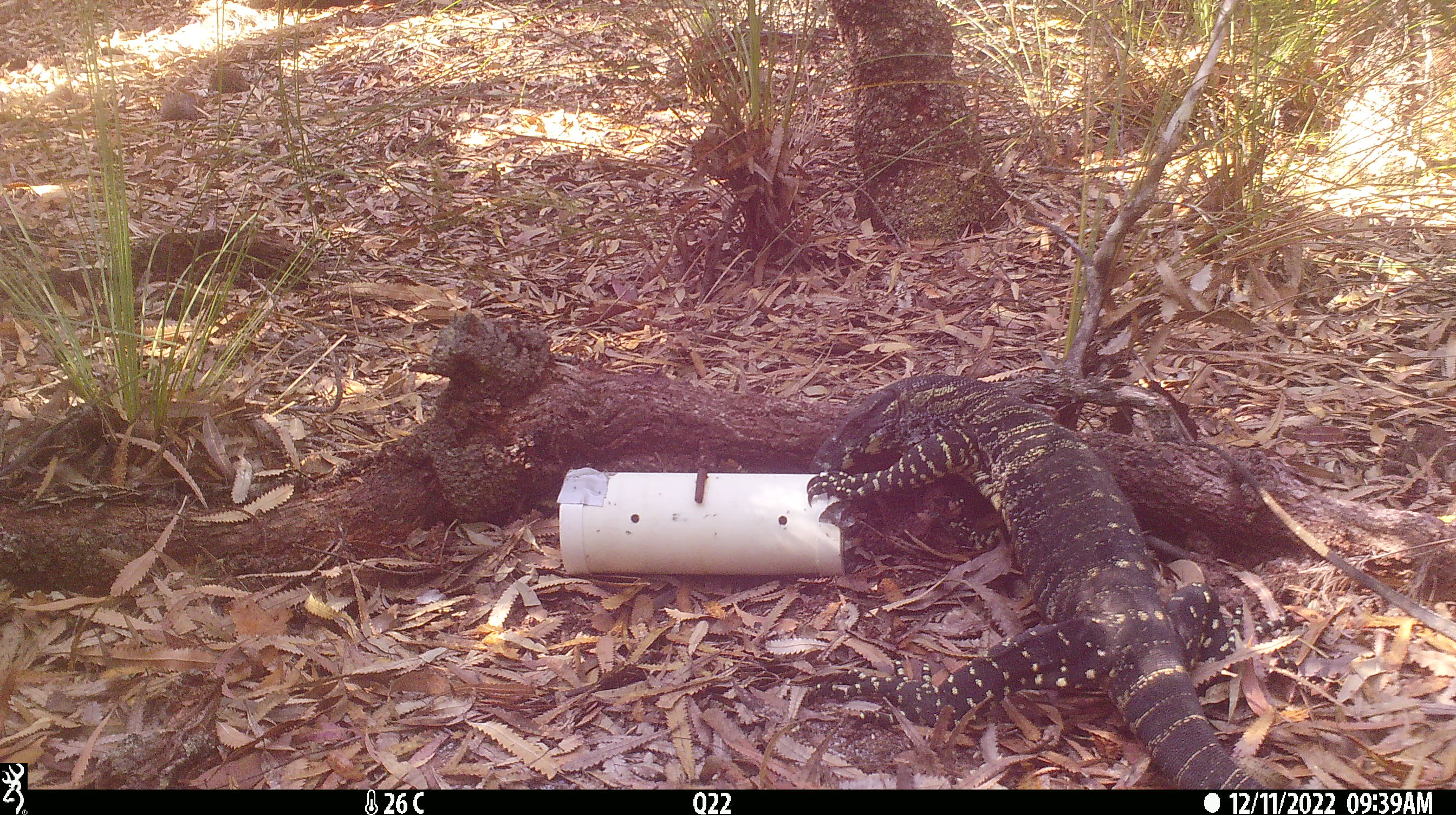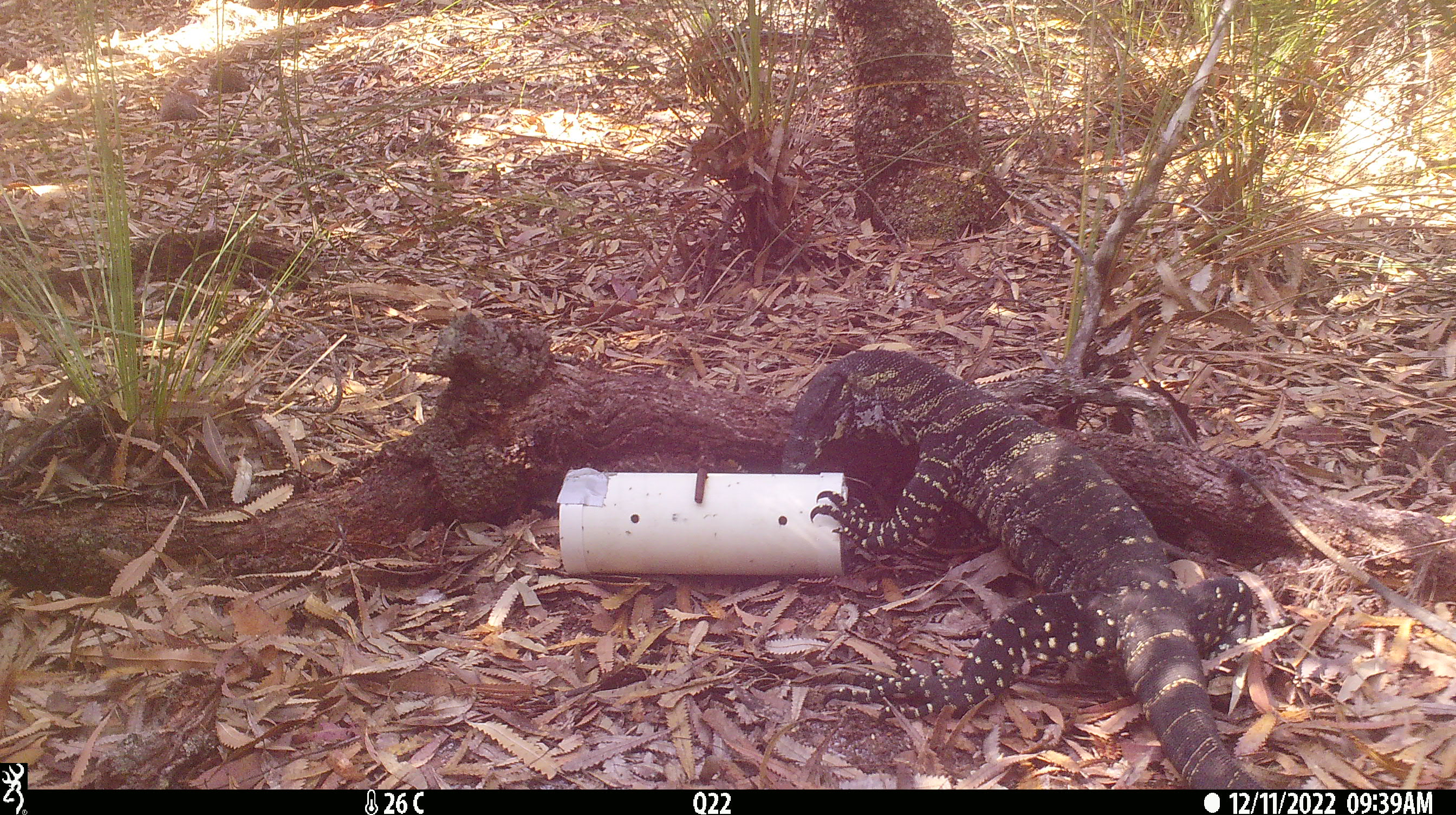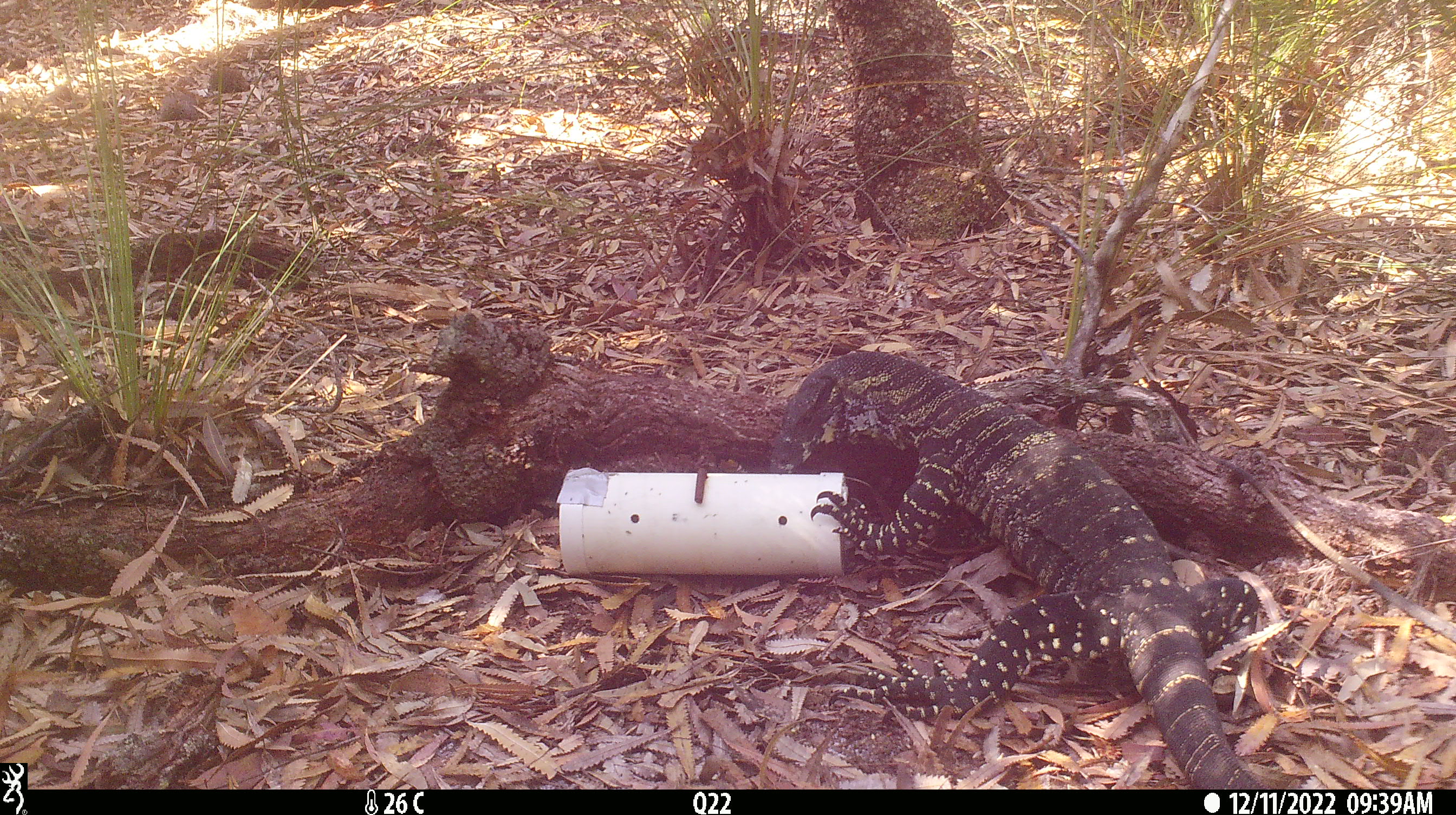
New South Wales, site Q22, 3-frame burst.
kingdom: Animalia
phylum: Chordata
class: Reptilia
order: Squamata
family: Varanidae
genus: Varanus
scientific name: Varanus varius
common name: lace monitor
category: goanna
Goanna (lace monitor) (Varanus varius).